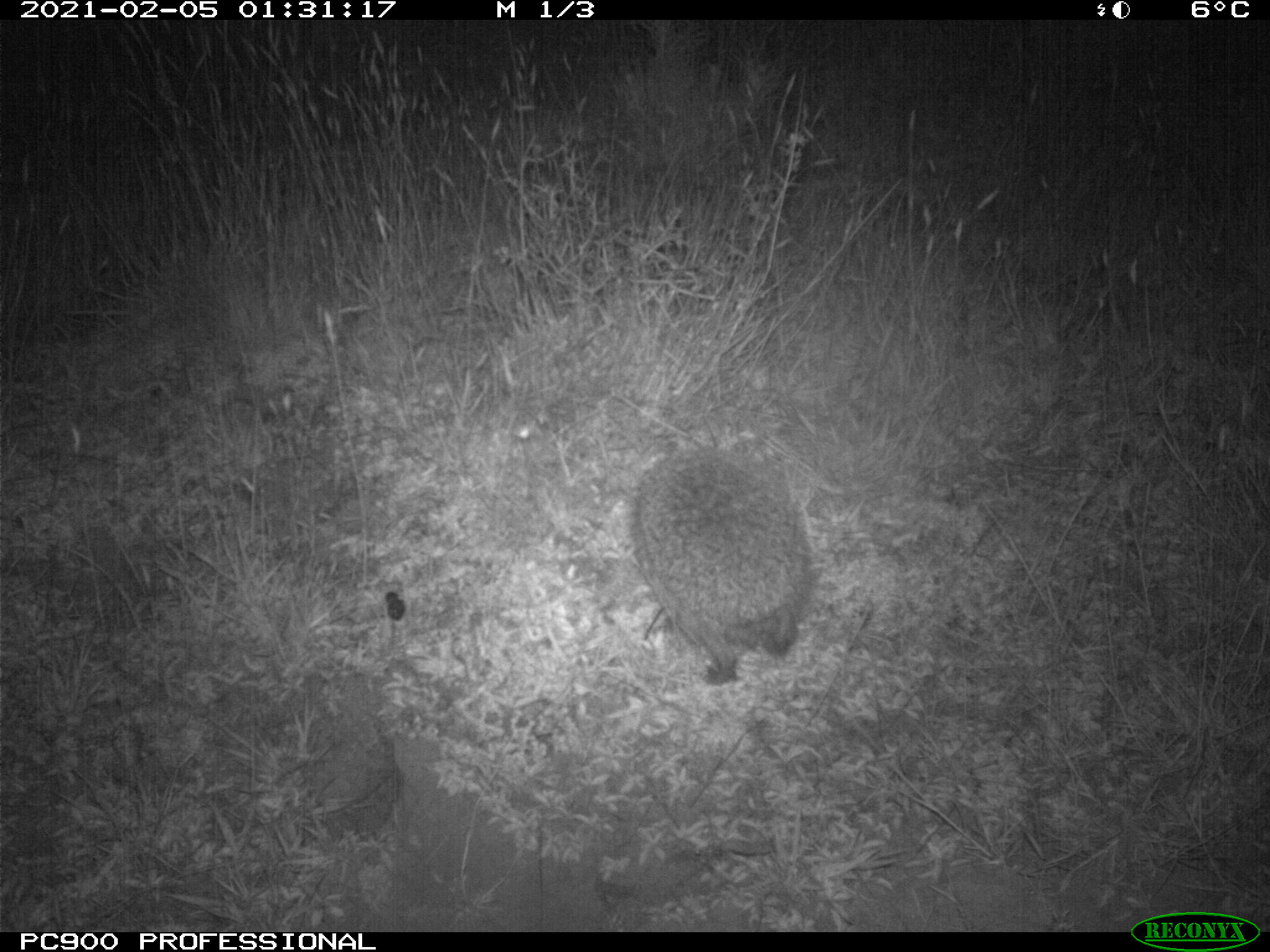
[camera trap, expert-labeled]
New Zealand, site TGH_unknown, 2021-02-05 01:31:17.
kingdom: Animalia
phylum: Chordata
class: Mammalia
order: Eulipotyphla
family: Erinaceidae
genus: Erinaceus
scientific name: Erinaceus europaeus europaeus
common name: european hedgehog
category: hedgehog